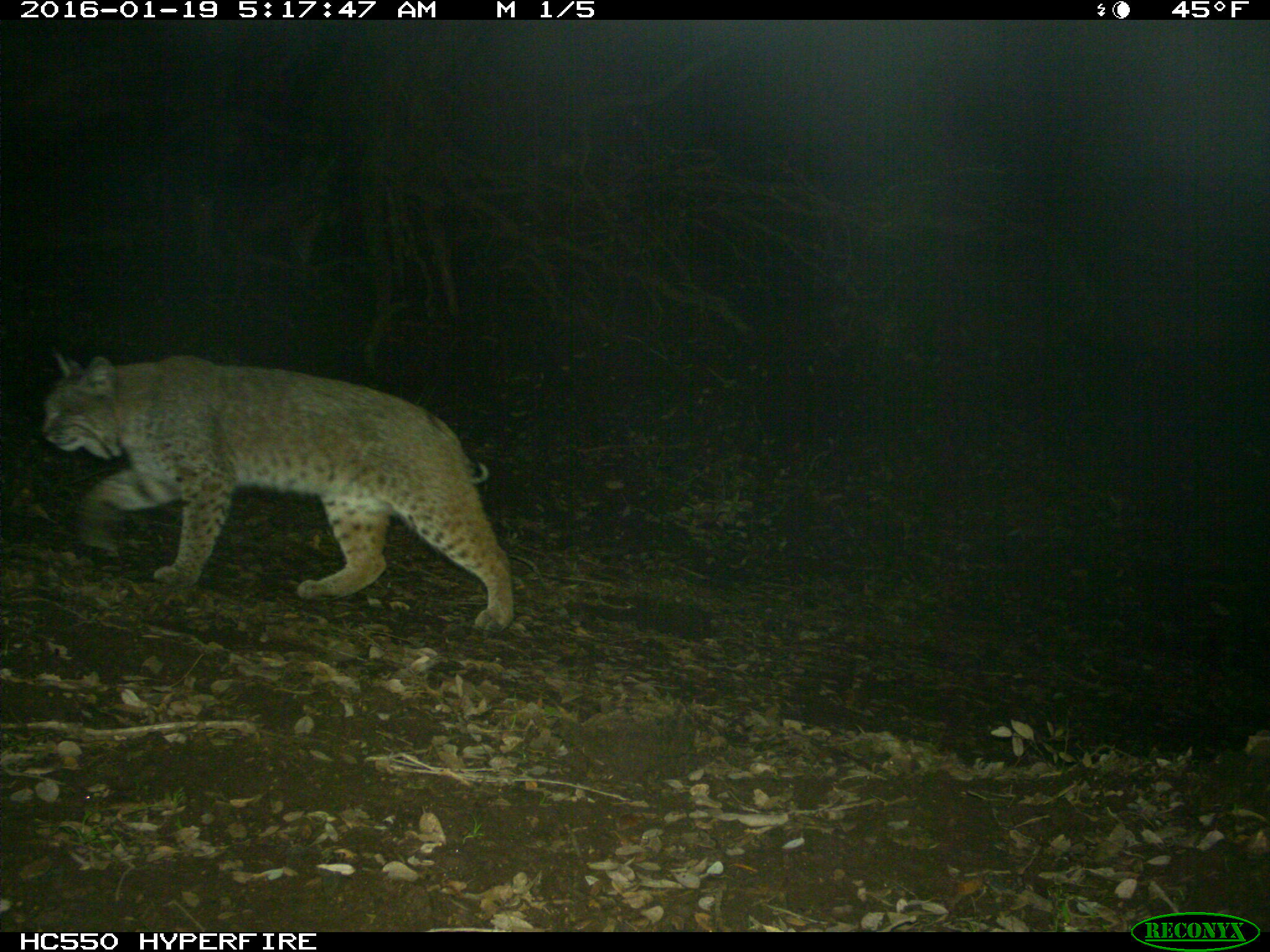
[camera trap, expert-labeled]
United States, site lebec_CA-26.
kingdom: Animalia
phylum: Chordata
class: Mammalia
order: Carnivora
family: Felidae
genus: Lynx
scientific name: Lynx rufus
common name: bobcat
Lynx rufus (bobcat).